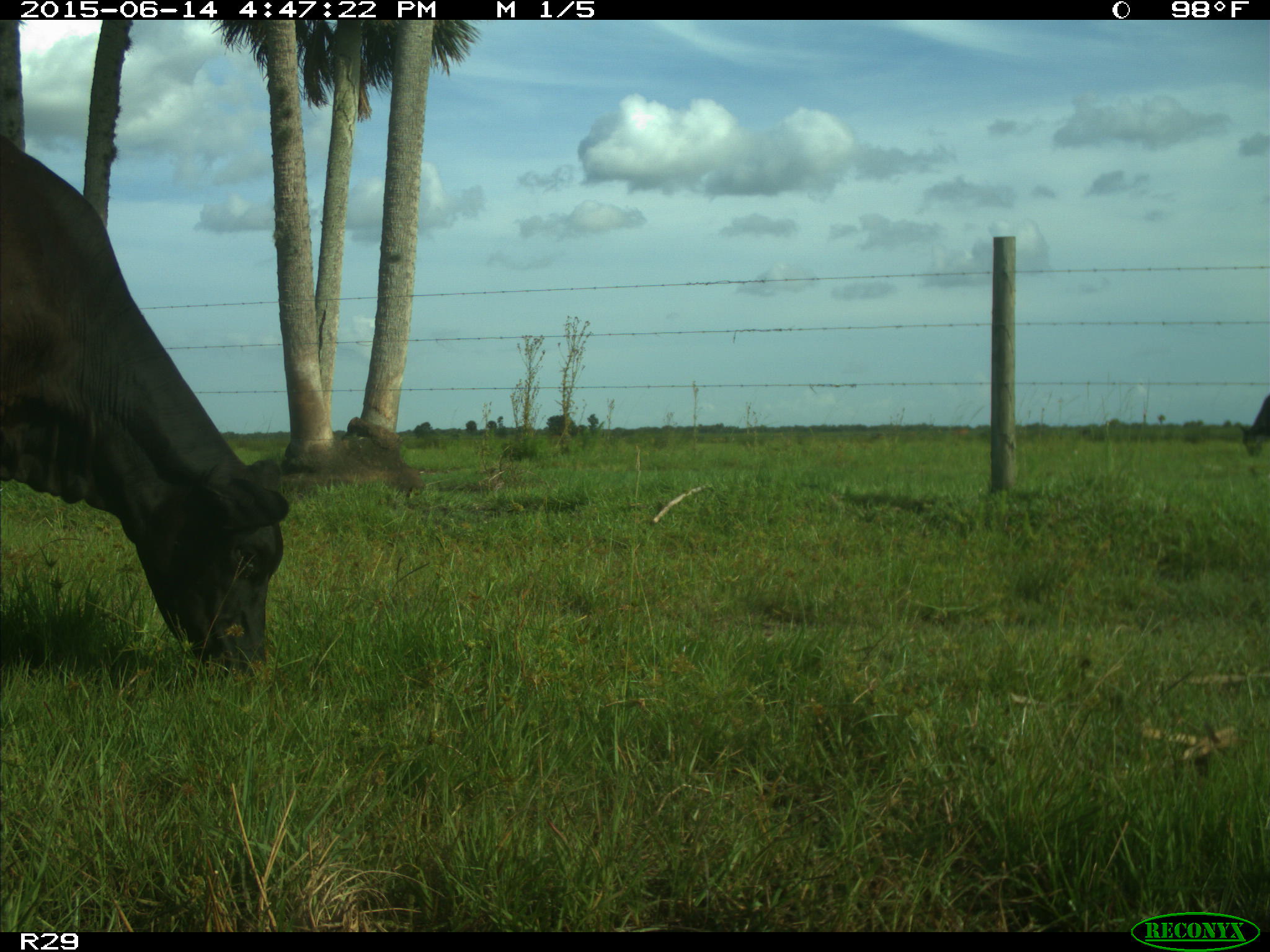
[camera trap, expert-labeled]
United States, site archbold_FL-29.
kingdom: Animalia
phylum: Chordata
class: Mammalia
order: Artiodactyla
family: Bovidae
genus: Bos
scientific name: Bos taurus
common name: domestic cow